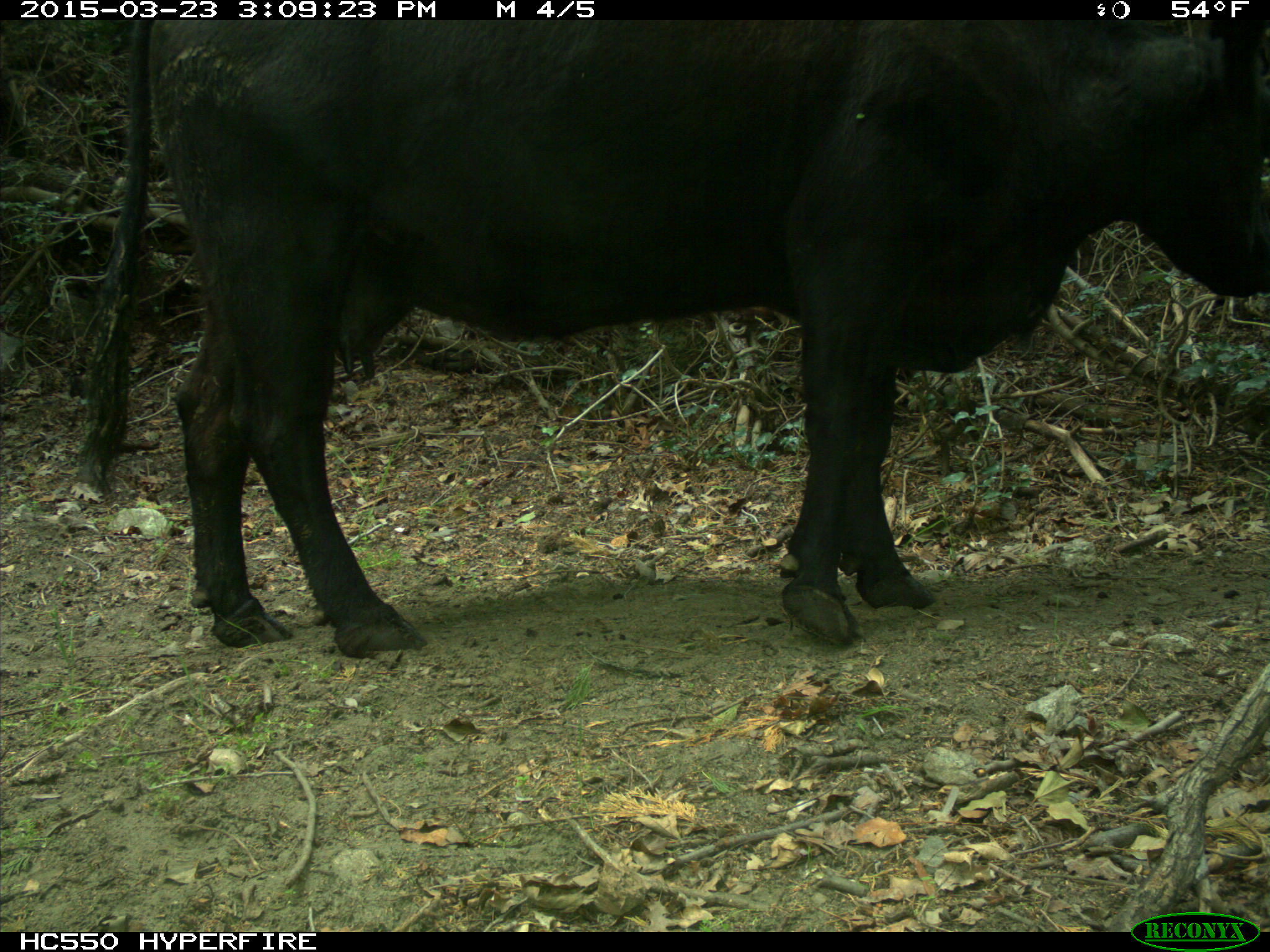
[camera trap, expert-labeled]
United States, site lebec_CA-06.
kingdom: Animalia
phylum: Chordata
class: Mammalia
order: Artiodactyla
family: Bovidae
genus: Bos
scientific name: Bos taurus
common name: domestic cow